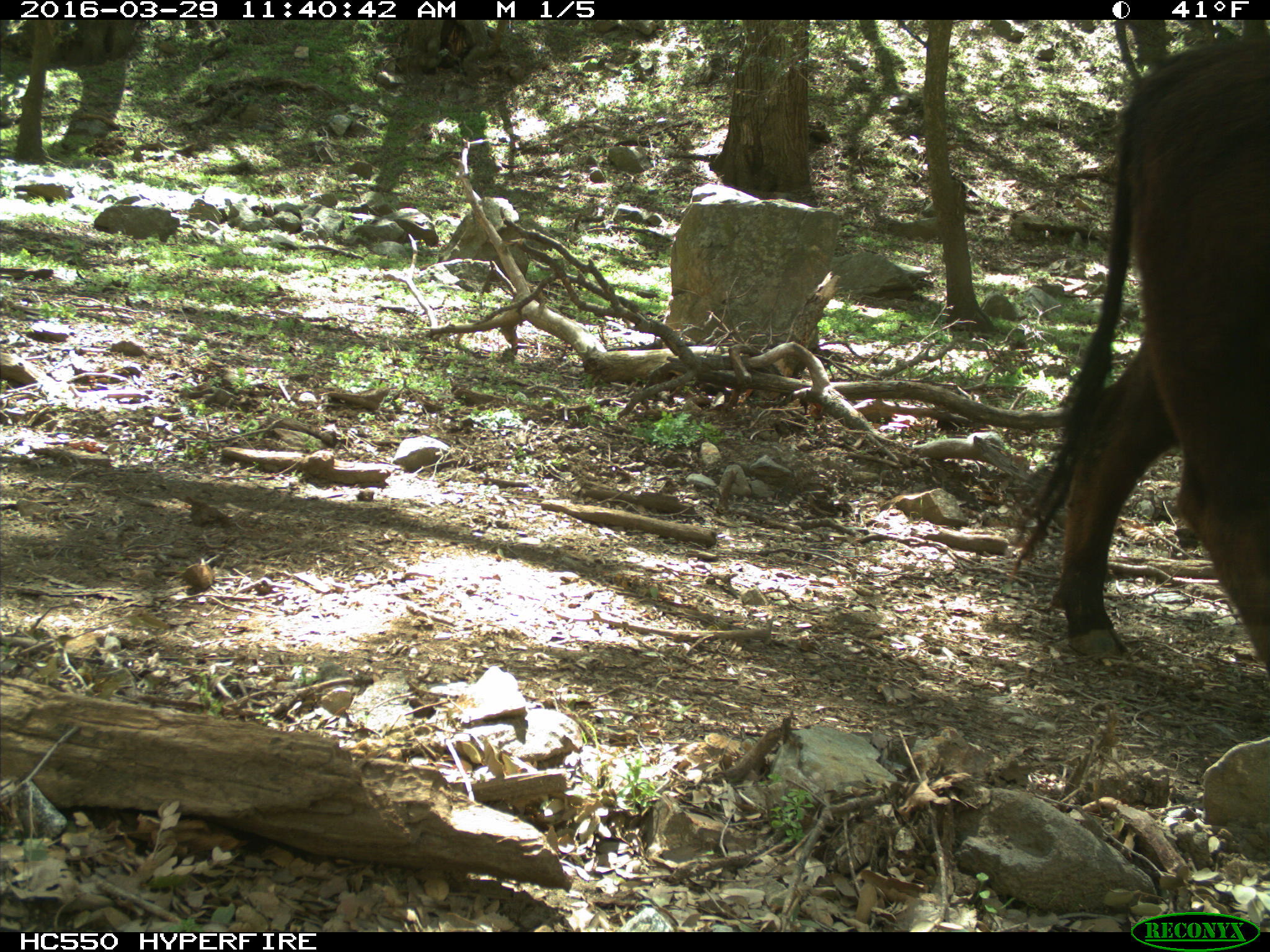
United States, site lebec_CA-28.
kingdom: Animalia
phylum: Chordata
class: Mammalia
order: Artiodactyla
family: Bovidae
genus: Bos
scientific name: Bos taurus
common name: domestic cow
Bos taurus (domestic cow).